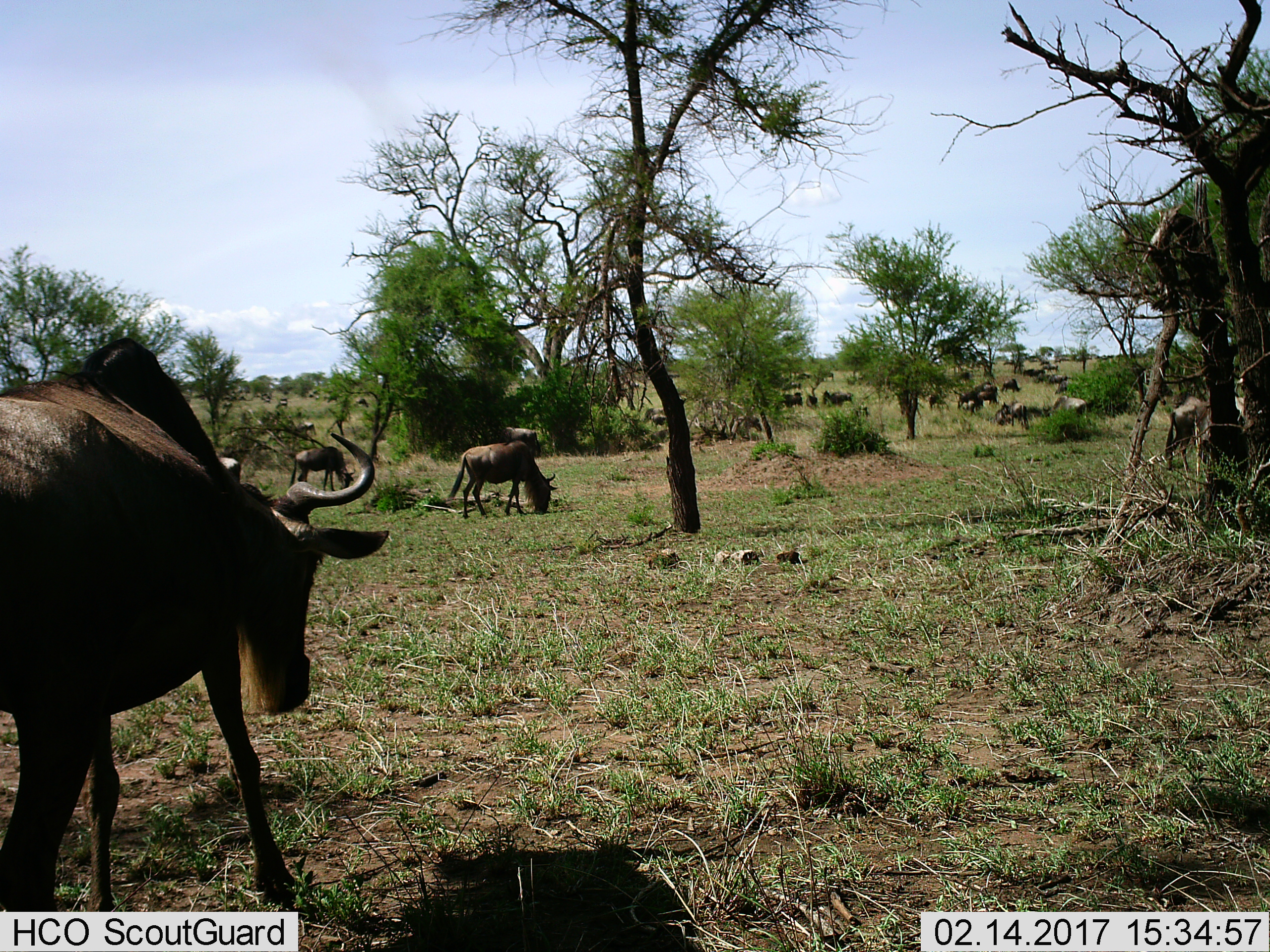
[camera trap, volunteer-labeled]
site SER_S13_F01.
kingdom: Animalia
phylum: Chordata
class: Mammalia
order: Artiodactyla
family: Bovidae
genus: Connochaetes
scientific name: Connochaetes taurinus taurinus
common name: blue wildebeest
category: wildebeestblue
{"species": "wildebeestblue (blue wildebeest) (Connochaetes taurinus taurinus)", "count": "11-50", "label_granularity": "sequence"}